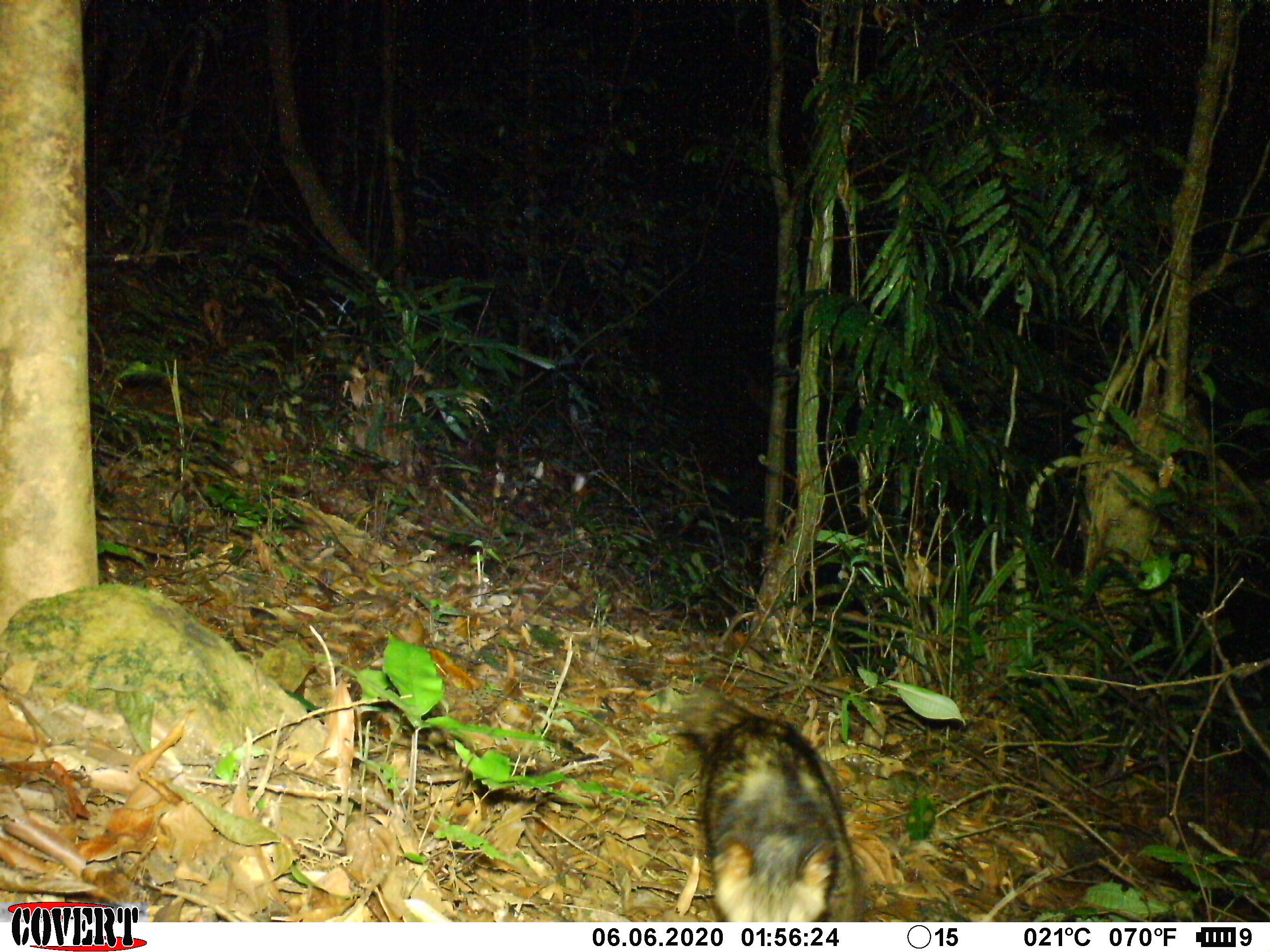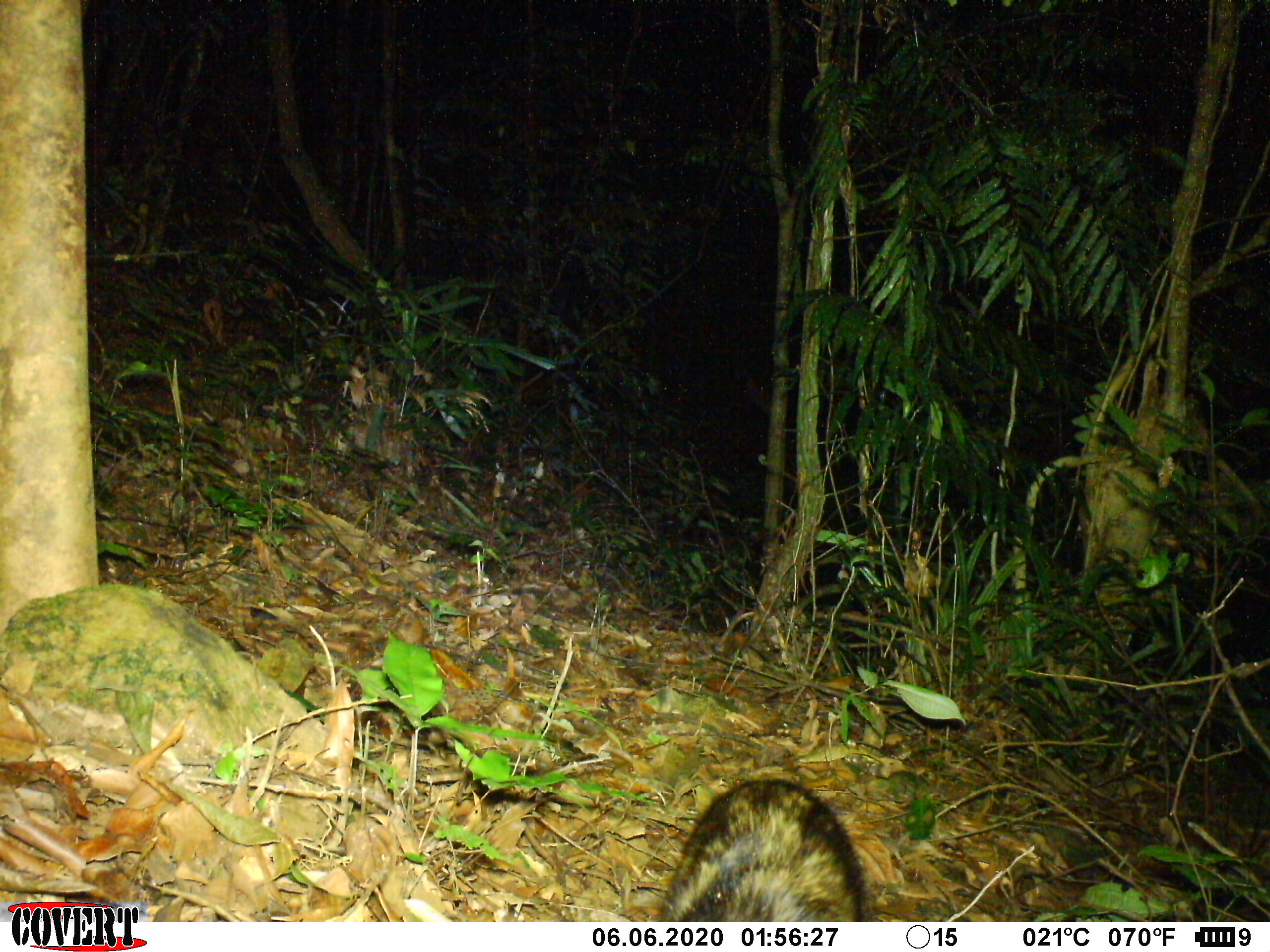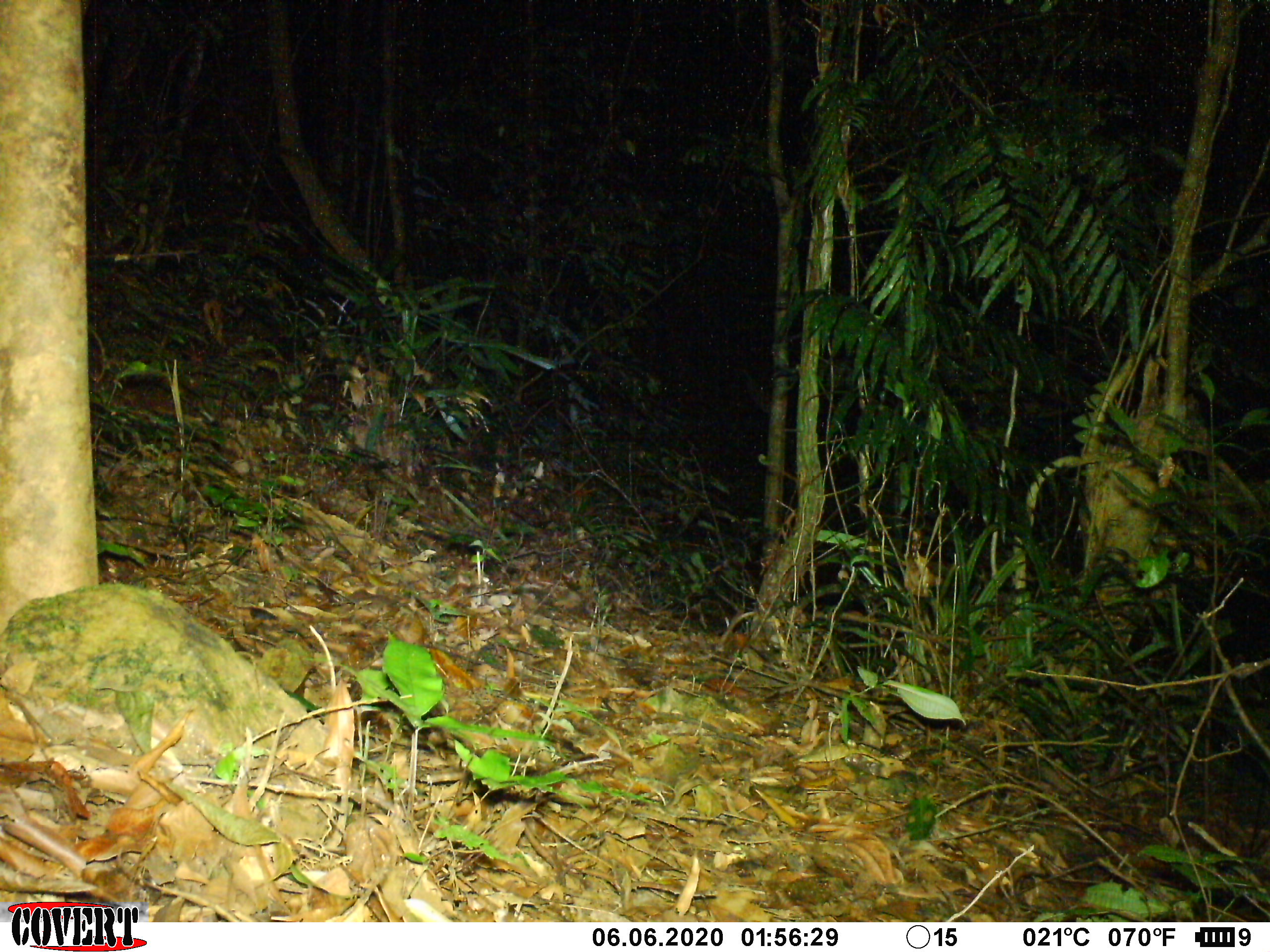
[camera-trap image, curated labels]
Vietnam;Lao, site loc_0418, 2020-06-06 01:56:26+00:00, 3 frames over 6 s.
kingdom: Animalia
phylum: Chordata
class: Mammalia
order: Carnivora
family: Viverridae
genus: Paradoxurus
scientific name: Paradoxurus hermaphroditus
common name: common palm civet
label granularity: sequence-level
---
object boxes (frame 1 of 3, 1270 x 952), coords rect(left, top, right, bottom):
common palm civet: rect(675, 690, 862, 922)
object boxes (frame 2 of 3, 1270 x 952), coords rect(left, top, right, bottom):
common palm civet: rect(648, 775, 870, 922)